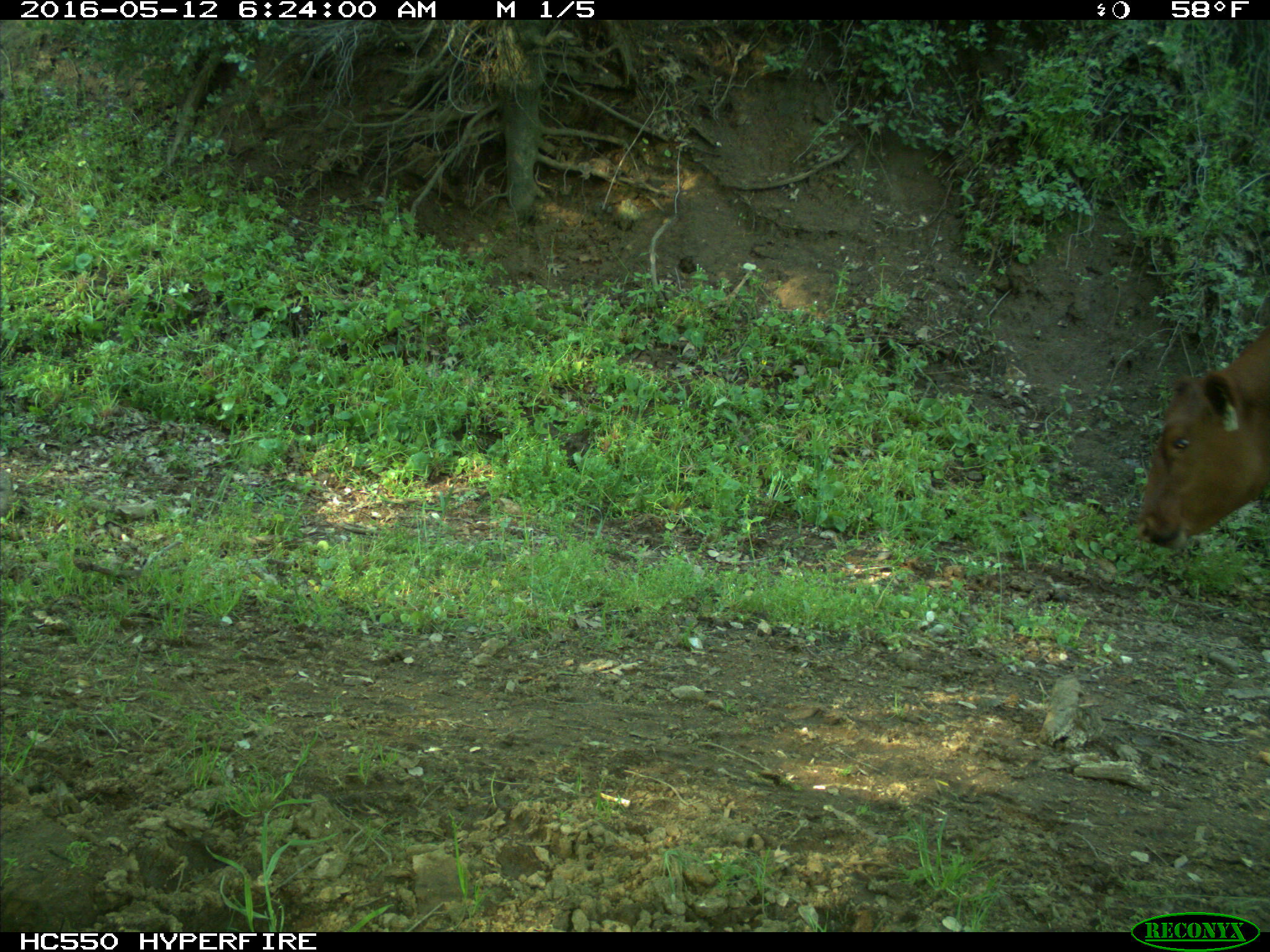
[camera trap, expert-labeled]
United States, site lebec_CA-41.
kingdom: Animalia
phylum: Chordata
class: Mammalia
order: Artiodactyla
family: Bovidae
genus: Bos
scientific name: Bos taurus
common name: domestic cow